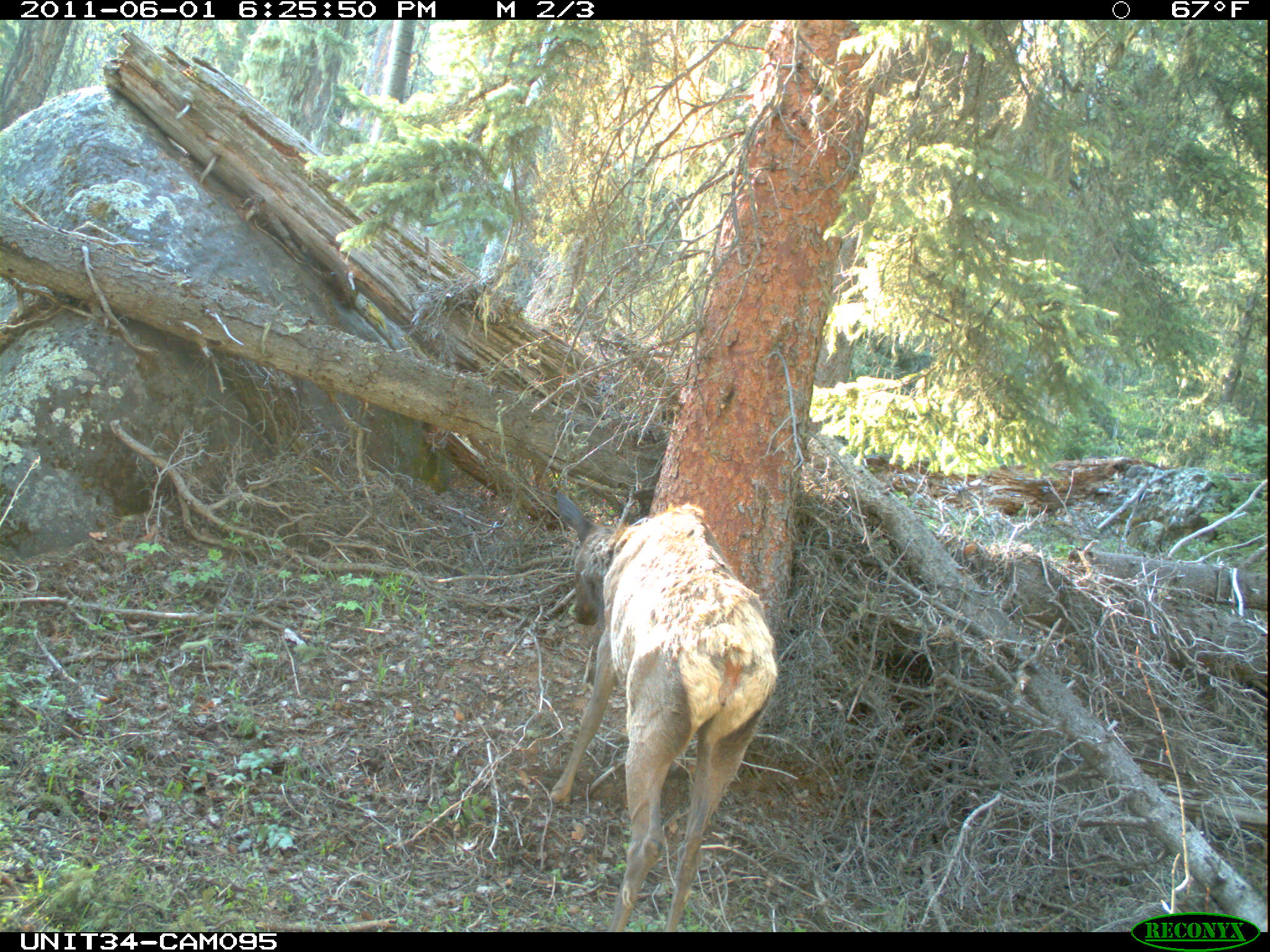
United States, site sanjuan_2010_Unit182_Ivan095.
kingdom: Animalia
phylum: Chordata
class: Mammalia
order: Artiodactyla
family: Cervidae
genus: Cervus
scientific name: Cervus elaphus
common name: red deer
Cervus elaphus (red deer).